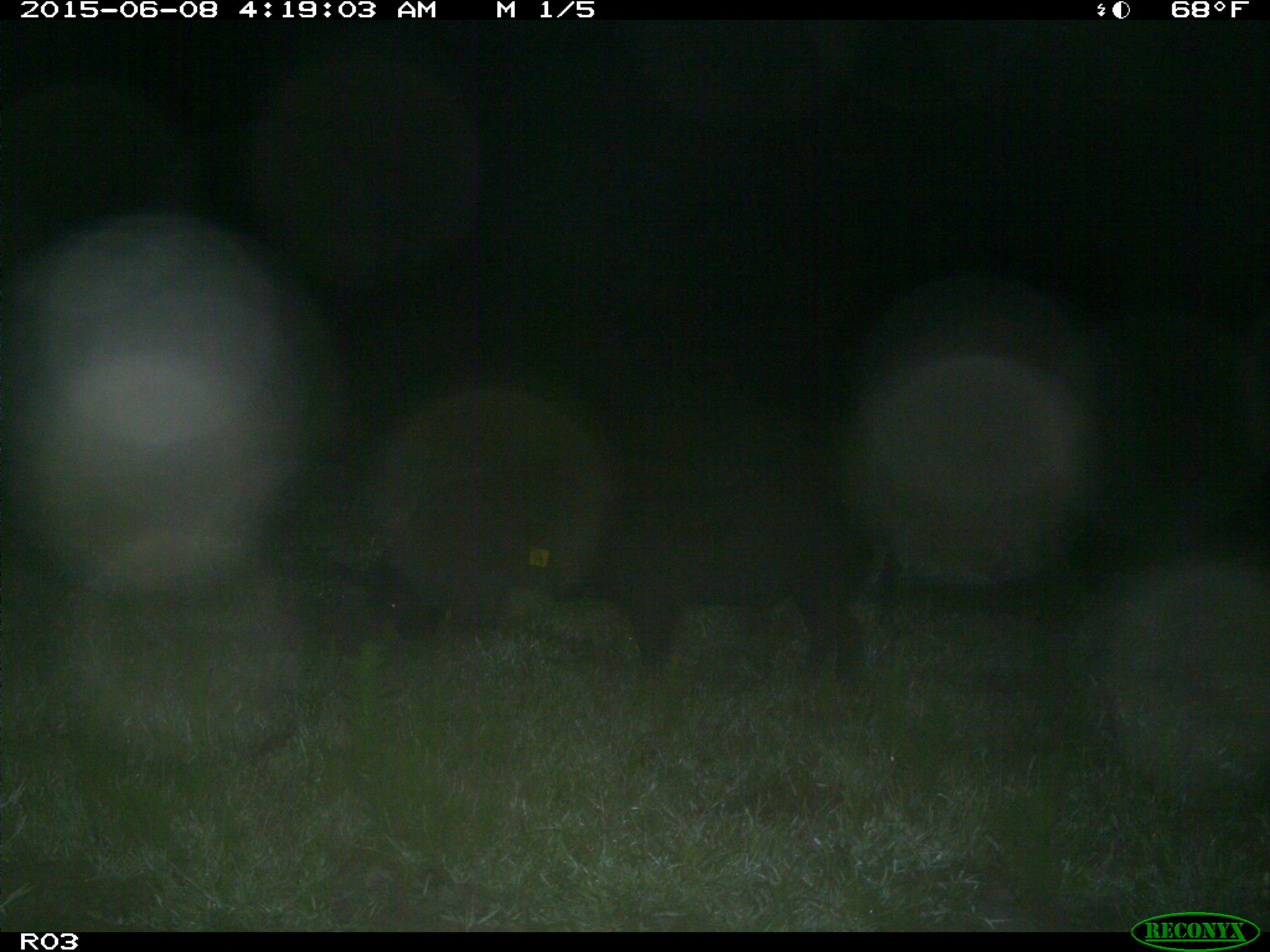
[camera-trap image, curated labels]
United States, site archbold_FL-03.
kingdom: Animalia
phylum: Chordata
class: Mammalia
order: Artiodactyla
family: Suidae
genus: Sus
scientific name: Sus scrofa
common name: wild boar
Sus scrofa (wild boar).